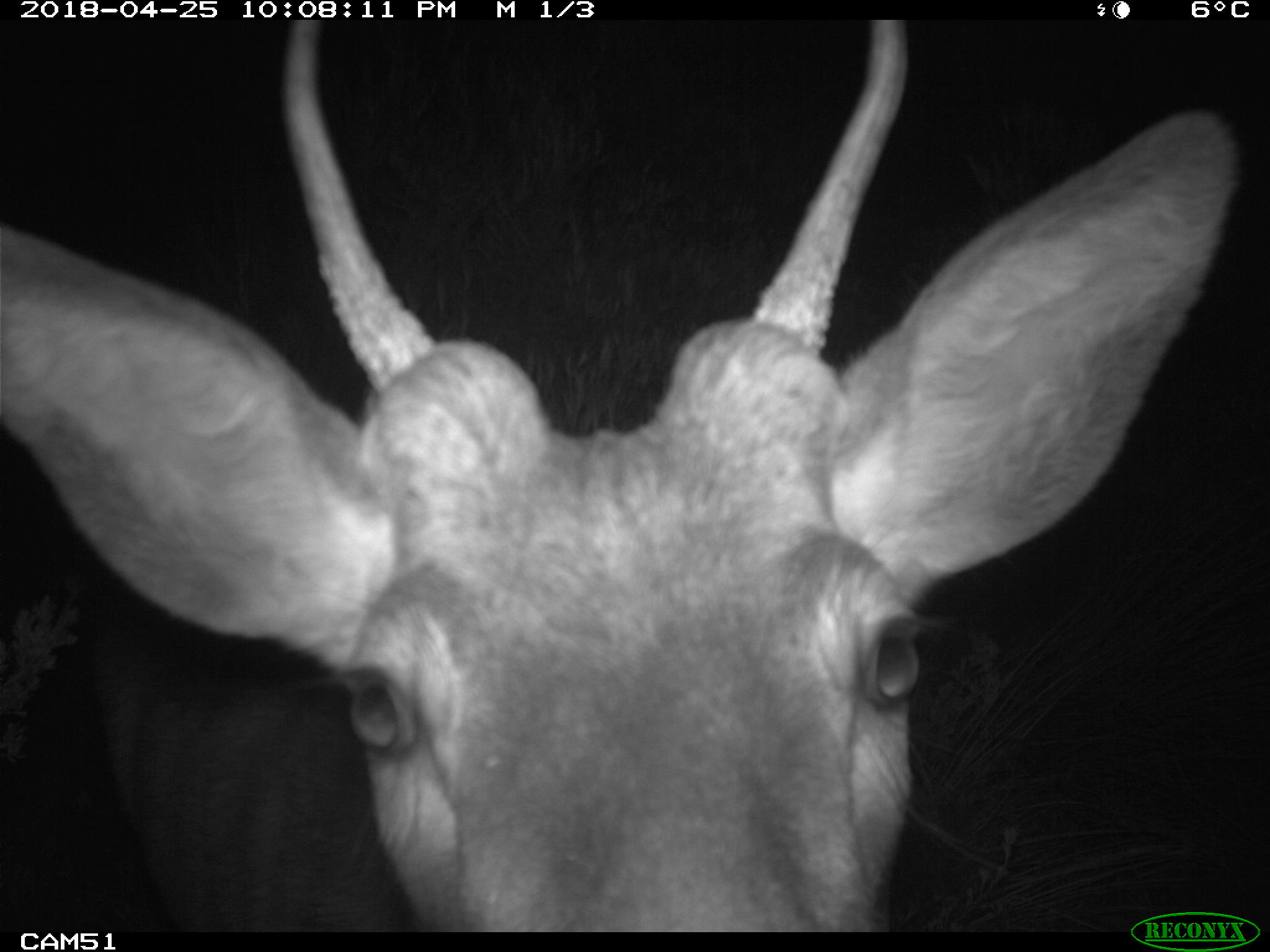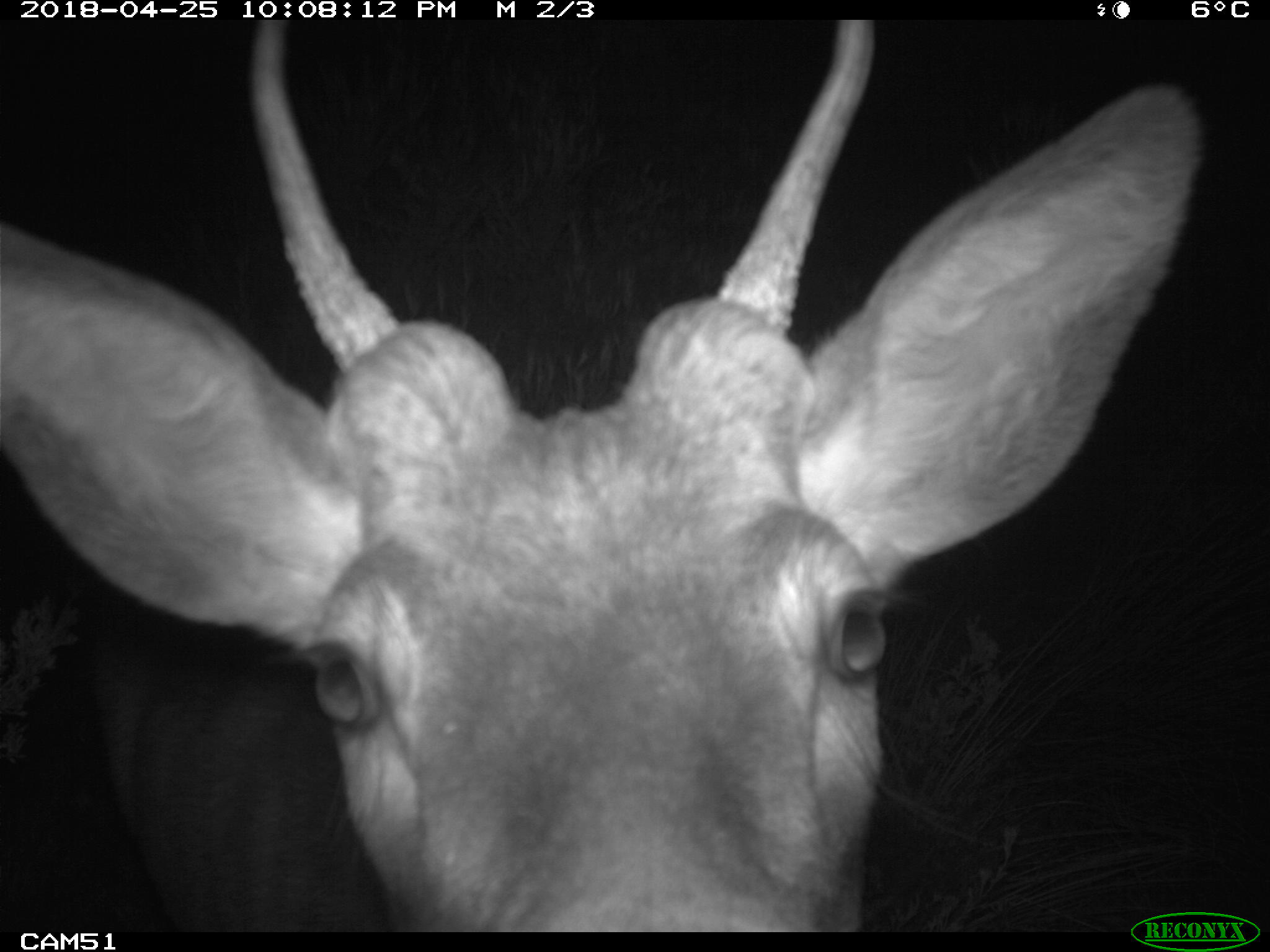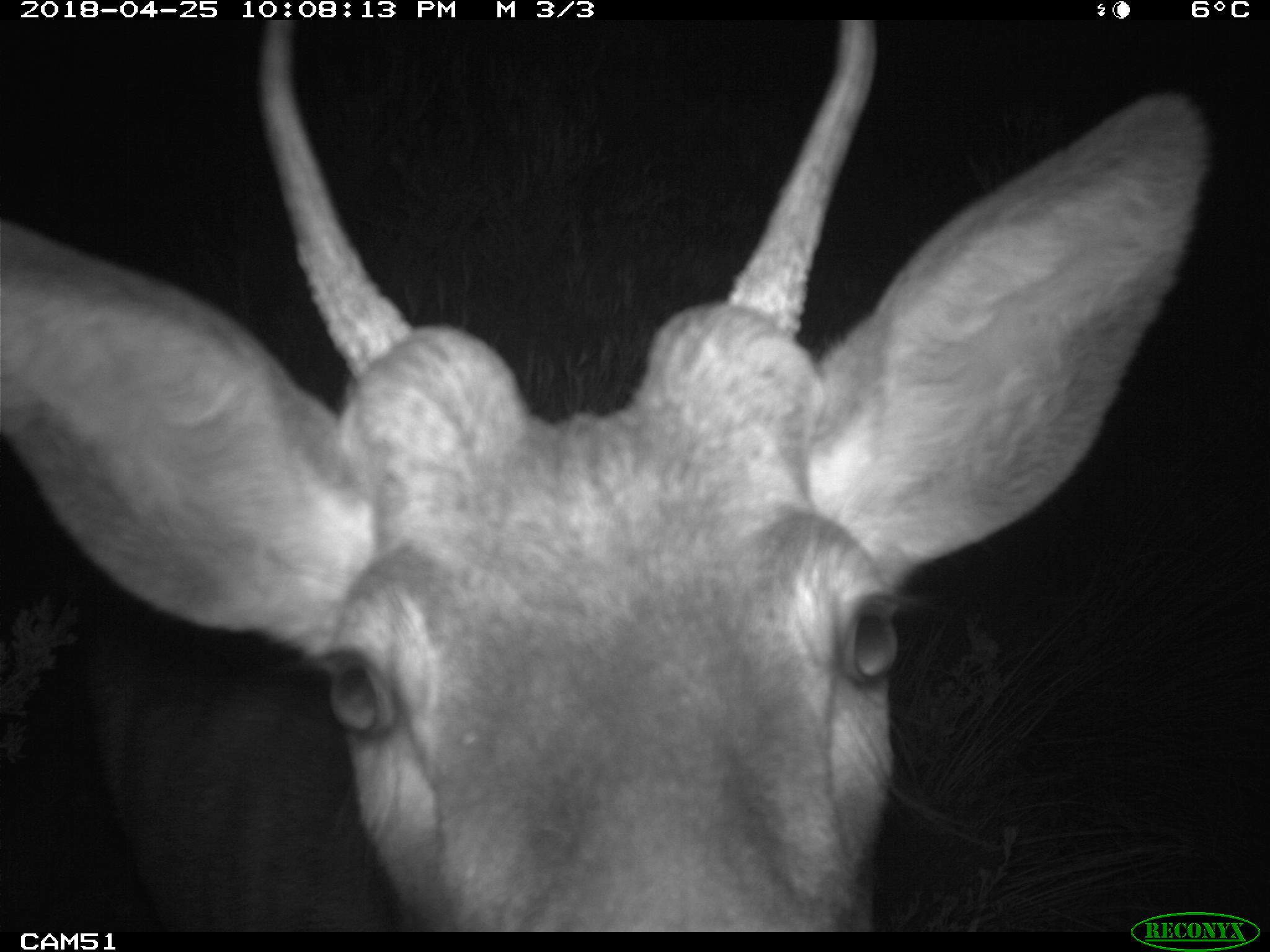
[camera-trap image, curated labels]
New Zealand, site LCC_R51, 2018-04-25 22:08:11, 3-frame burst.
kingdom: Animalia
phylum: Chordata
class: Mammalia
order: Artiodactyla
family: Cervidae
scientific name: Cervidae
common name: deer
Deer (Cervidae).